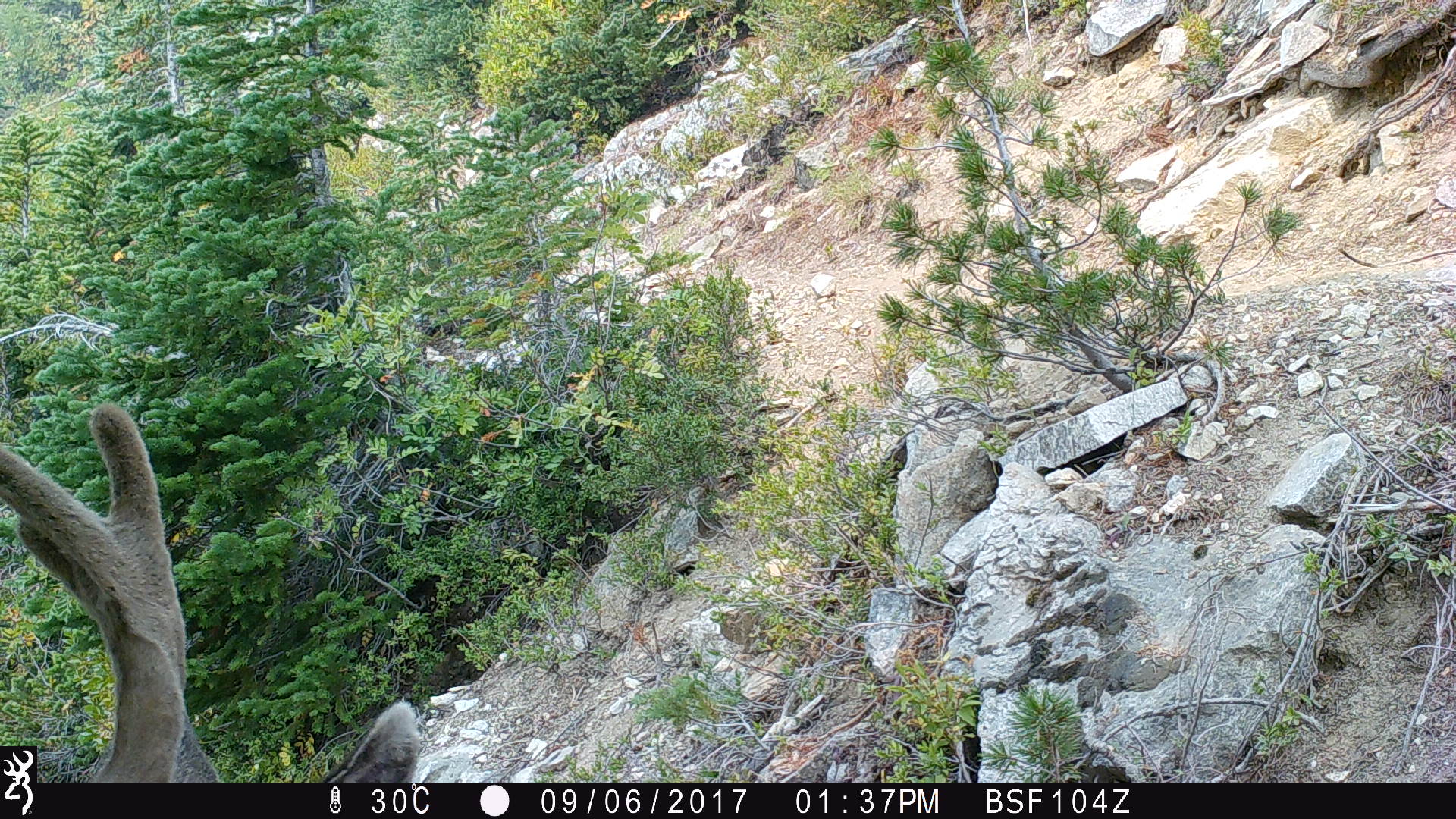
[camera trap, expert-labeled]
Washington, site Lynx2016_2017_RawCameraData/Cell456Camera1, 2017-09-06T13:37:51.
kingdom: Animalia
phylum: Chordata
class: Mammalia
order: Artiodactyla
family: Cervidae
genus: Odocoileus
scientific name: Odocoileus hemionus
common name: mule deer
Odocoileus hemionus (mule deer). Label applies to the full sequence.